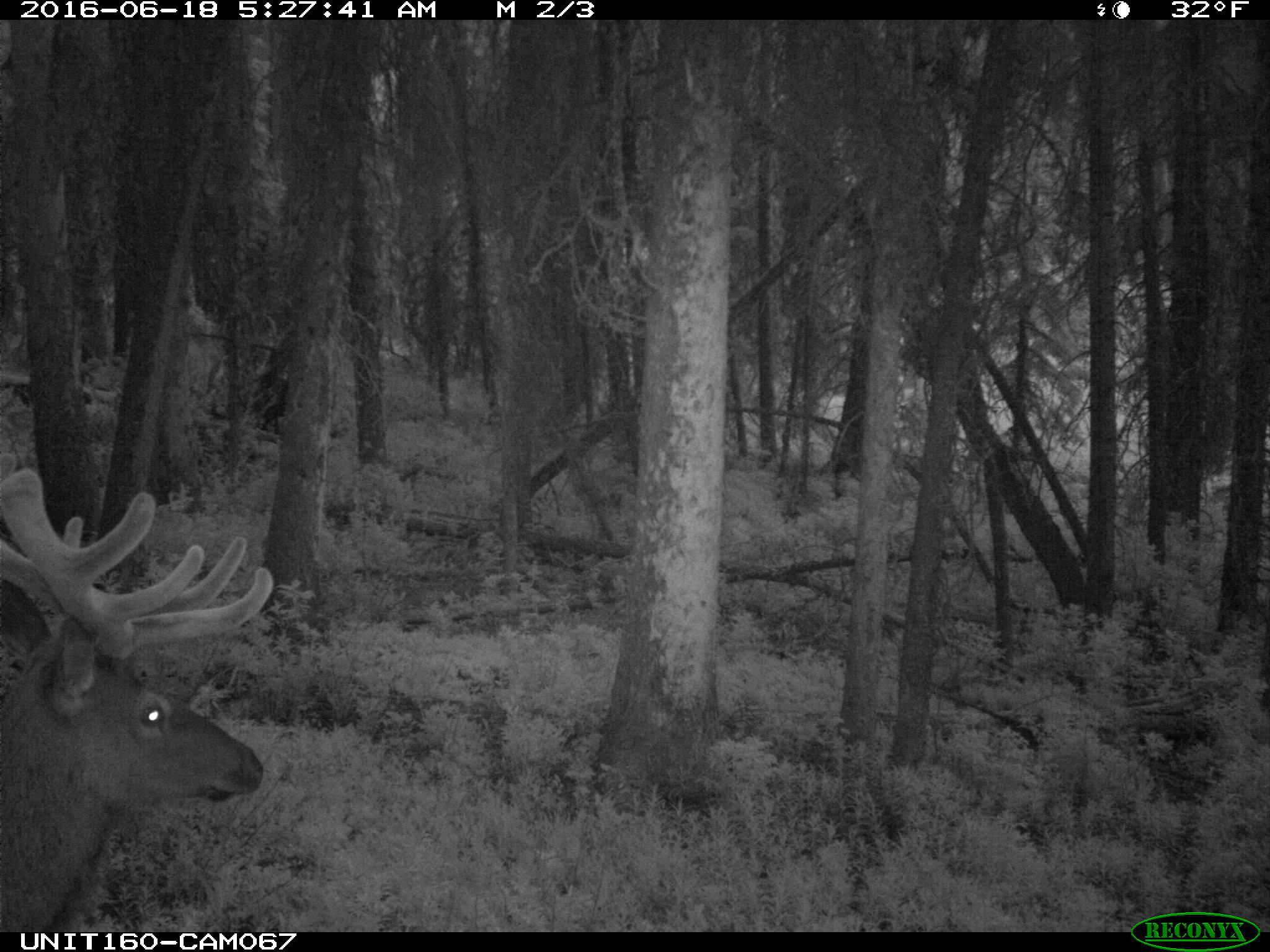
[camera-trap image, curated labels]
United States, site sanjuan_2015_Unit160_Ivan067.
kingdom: Animalia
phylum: Chordata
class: Mammalia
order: Artiodactyla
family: Cervidae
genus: Cervus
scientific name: Cervus elaphus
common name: red deer